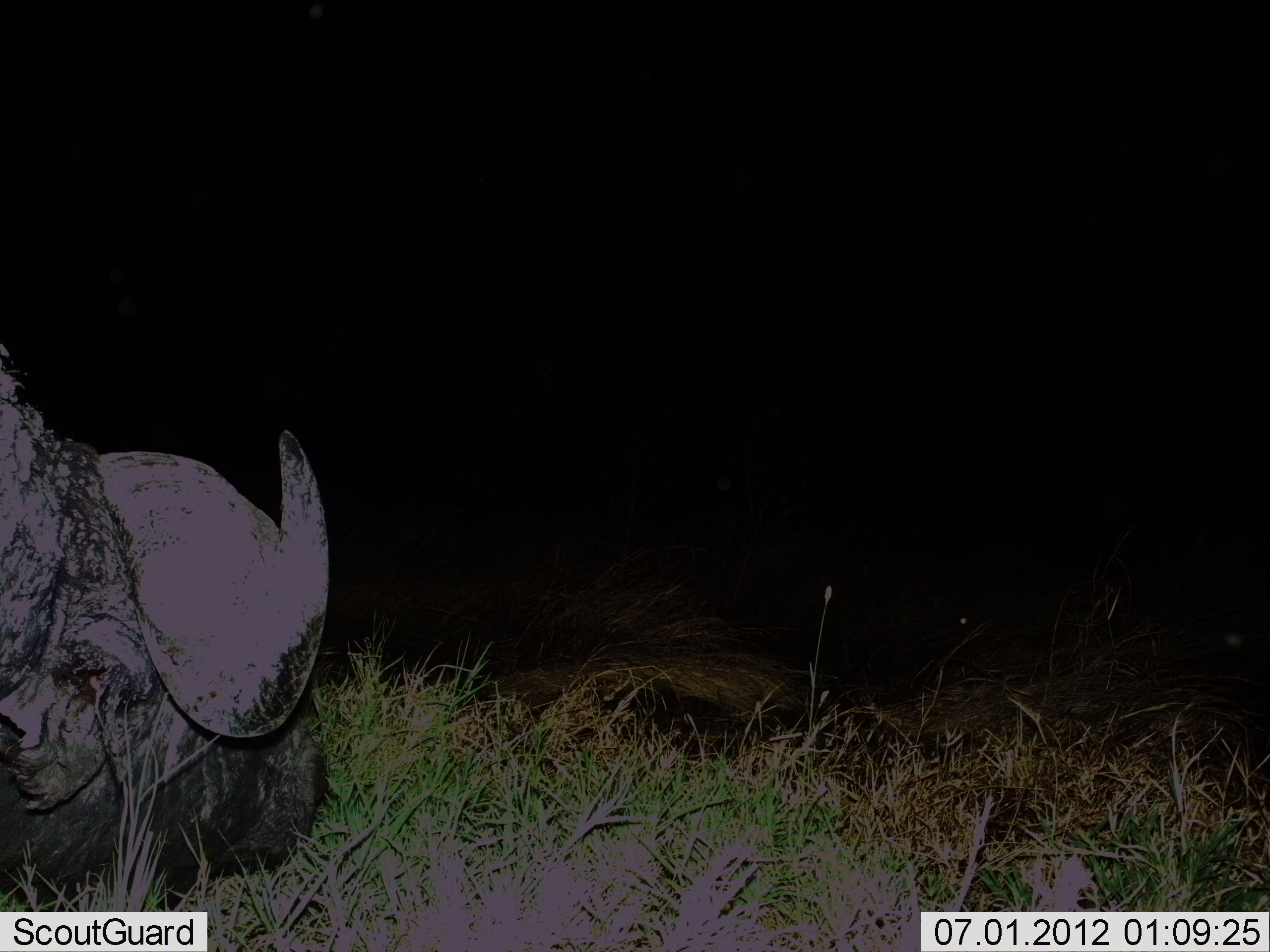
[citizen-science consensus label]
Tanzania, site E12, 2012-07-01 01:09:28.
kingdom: Animalia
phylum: Chordata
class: Mammalia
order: Artiodactyla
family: Bovidae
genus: Syncerus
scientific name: Syncerus caffer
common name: cape buffalo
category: buffalo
Buffalo (cape buffalo) (Syncerus caffer), count 1. Behavior (volunteer vote fractions): standing 60%, resting 10%, moving 20%, interacting 0%. Young present (vote fraction): 0%. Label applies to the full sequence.